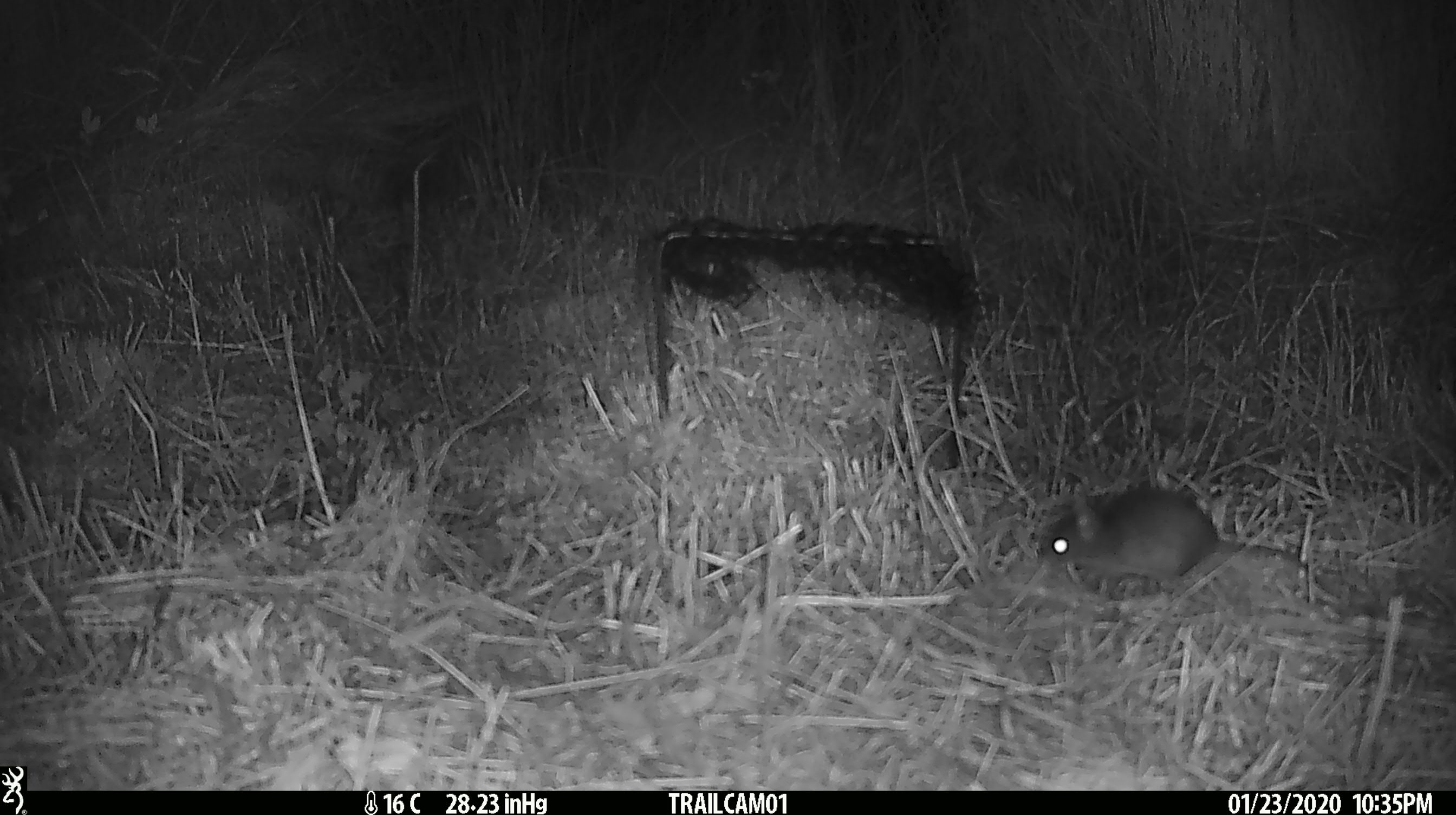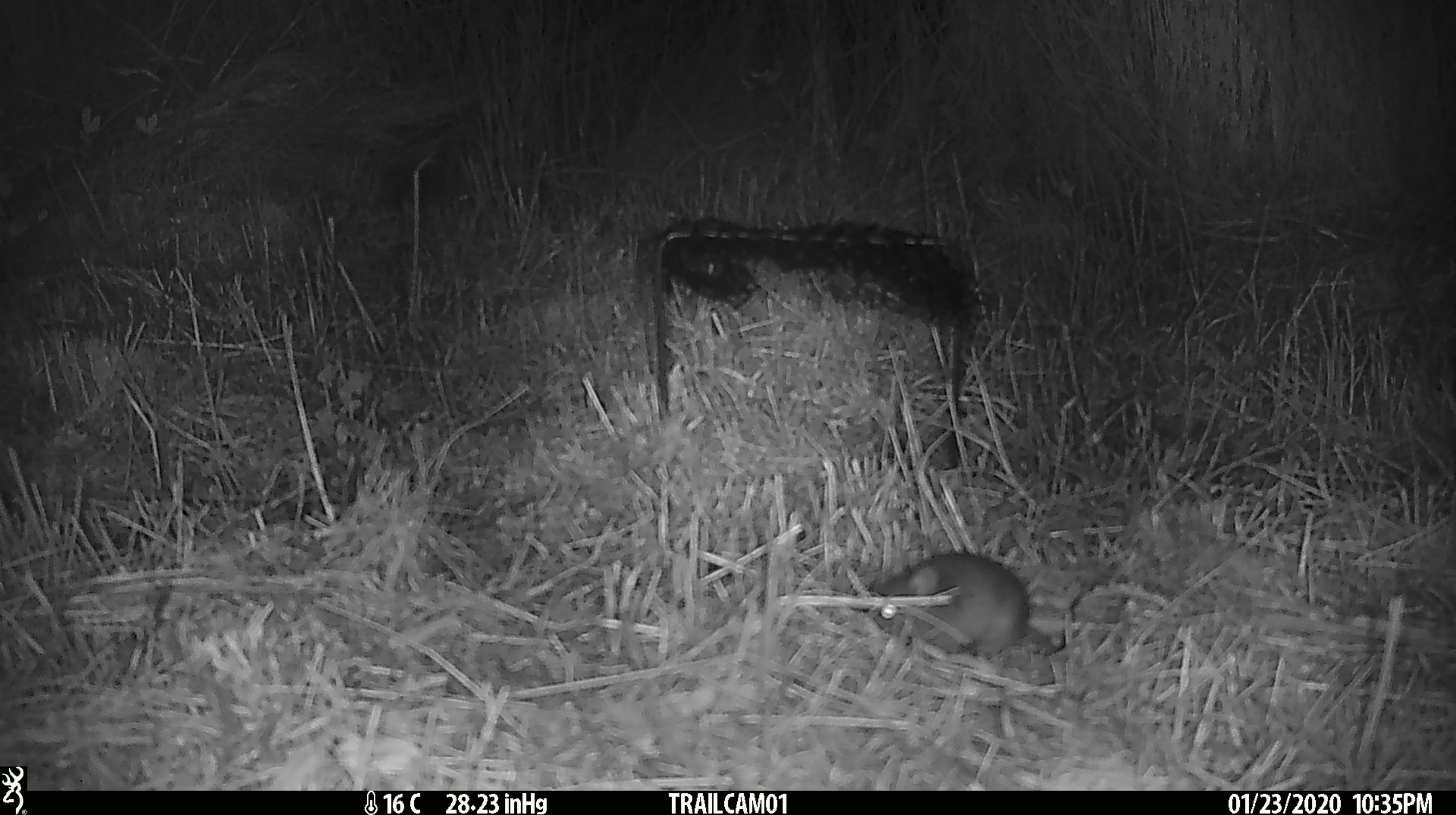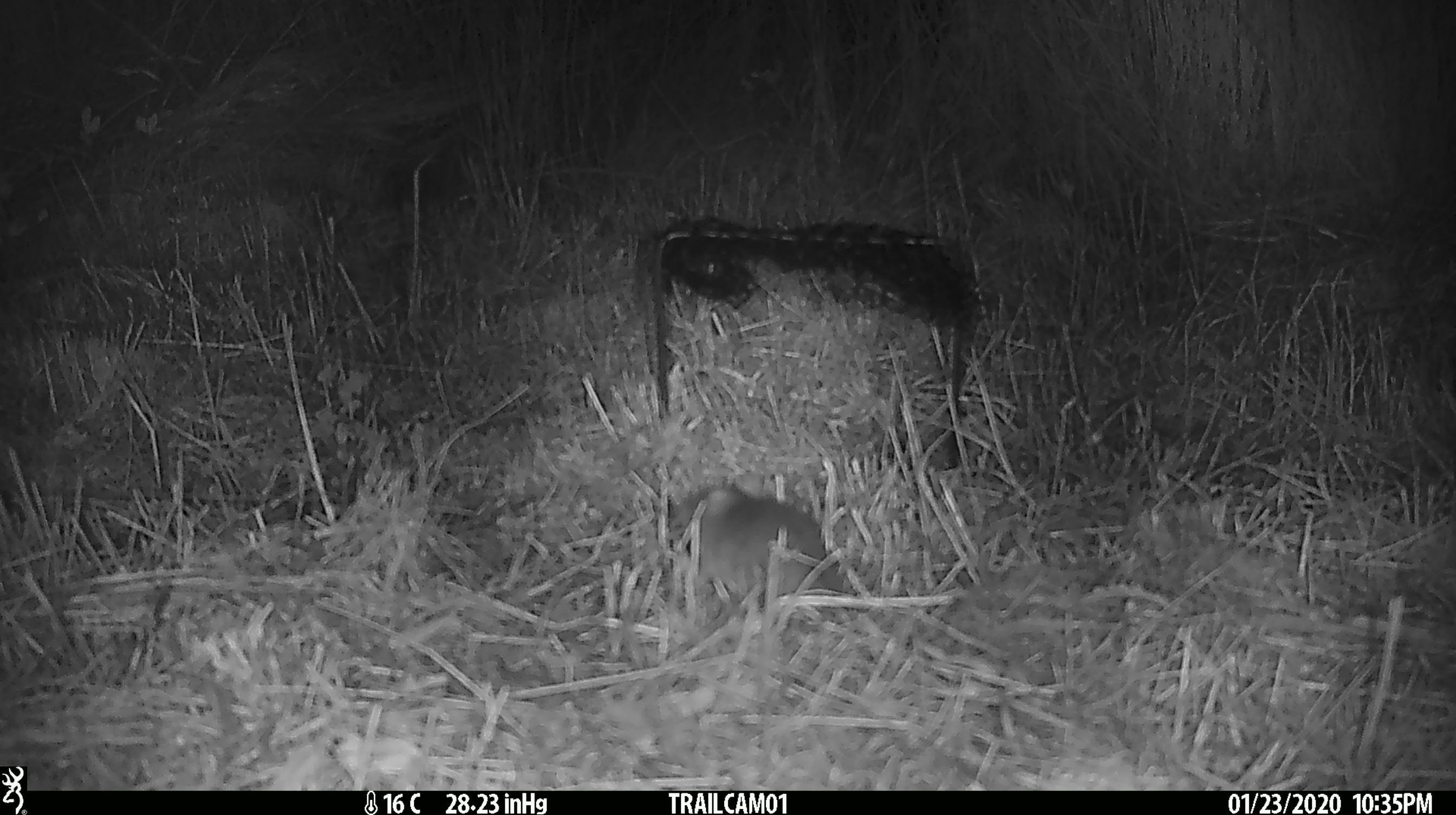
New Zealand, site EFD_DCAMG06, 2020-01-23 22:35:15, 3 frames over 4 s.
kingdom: Animalia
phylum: Chordata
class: Mammalia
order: Rodentia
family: Muridae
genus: Mus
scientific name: Mus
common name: mouse